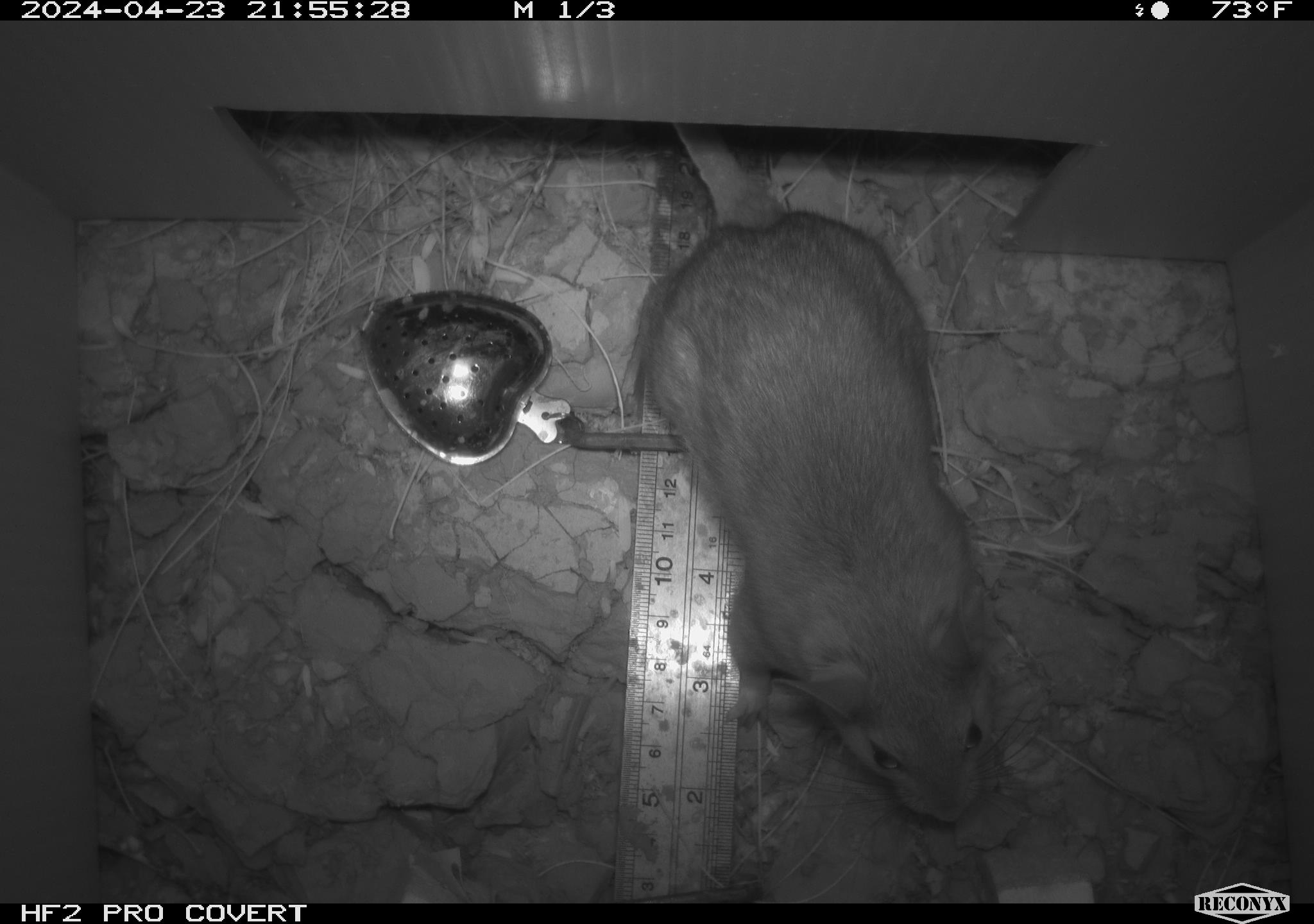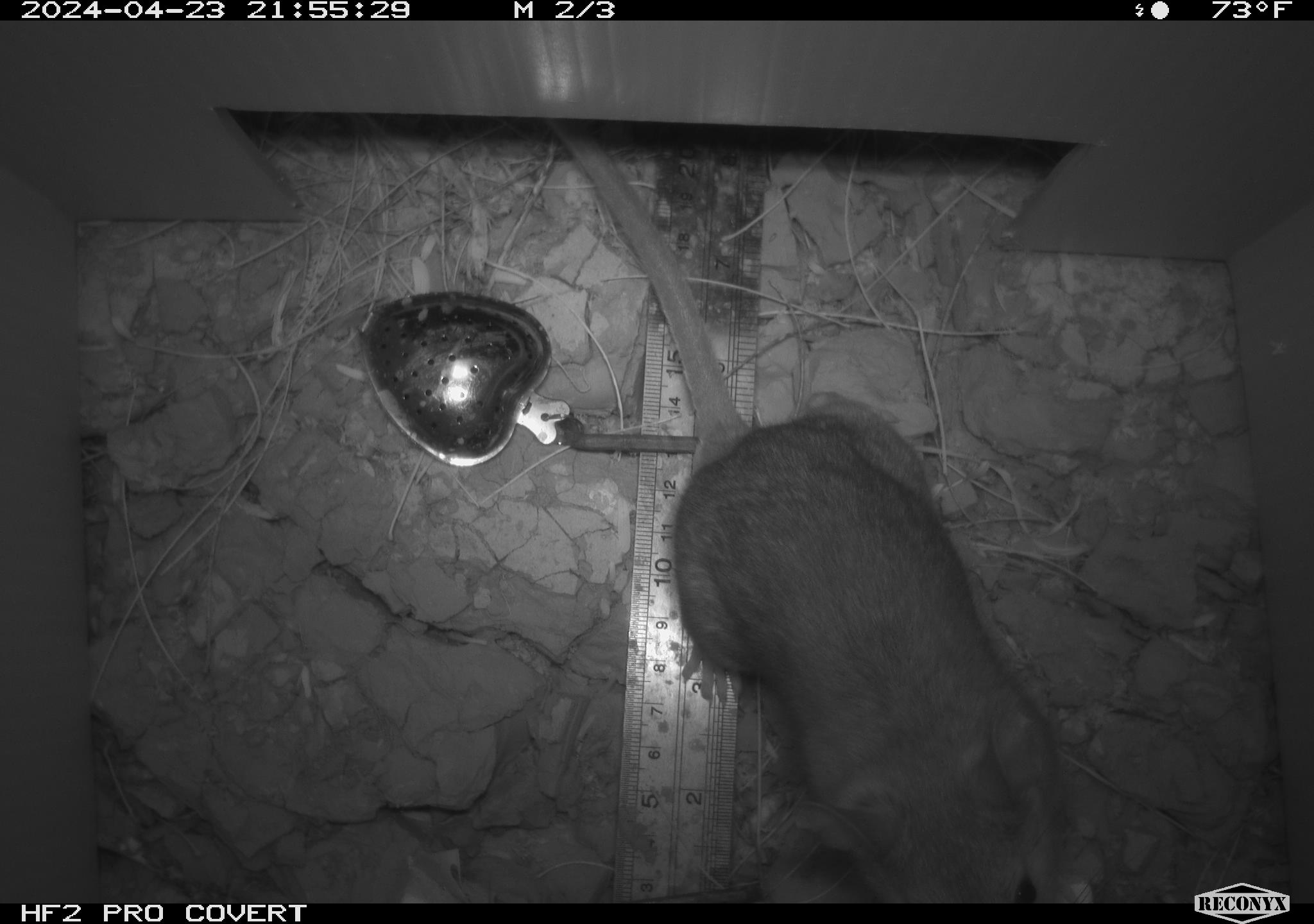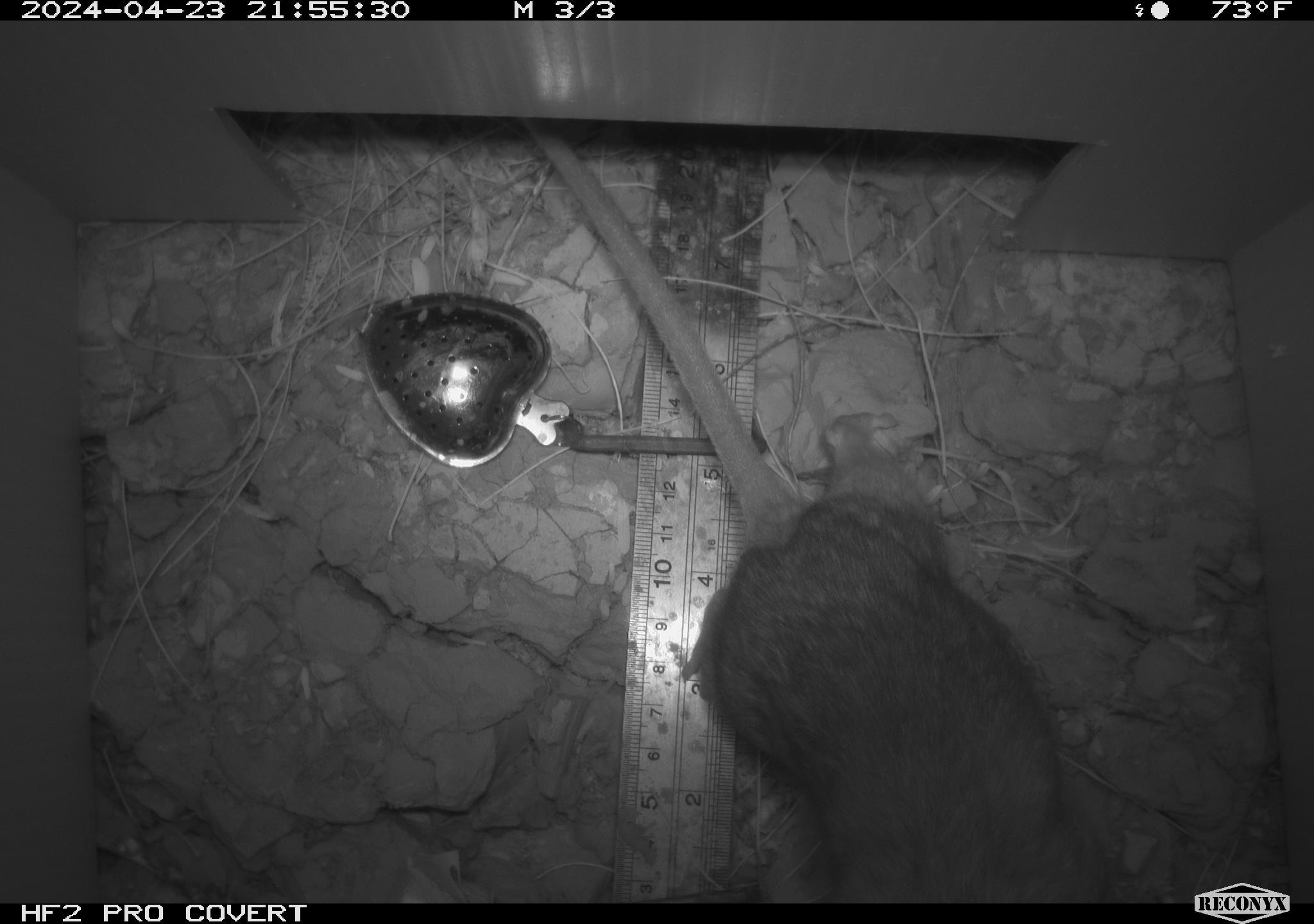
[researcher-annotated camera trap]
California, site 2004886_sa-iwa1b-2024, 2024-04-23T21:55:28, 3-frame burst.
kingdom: Animalia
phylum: Chordata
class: Mammalia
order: Rodentia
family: Cricetidae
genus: Neotoma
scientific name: Neotoma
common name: pack rat or woodrat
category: neotoma species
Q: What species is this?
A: Neotoma species (pack rat or woodrat) (Neotoma).